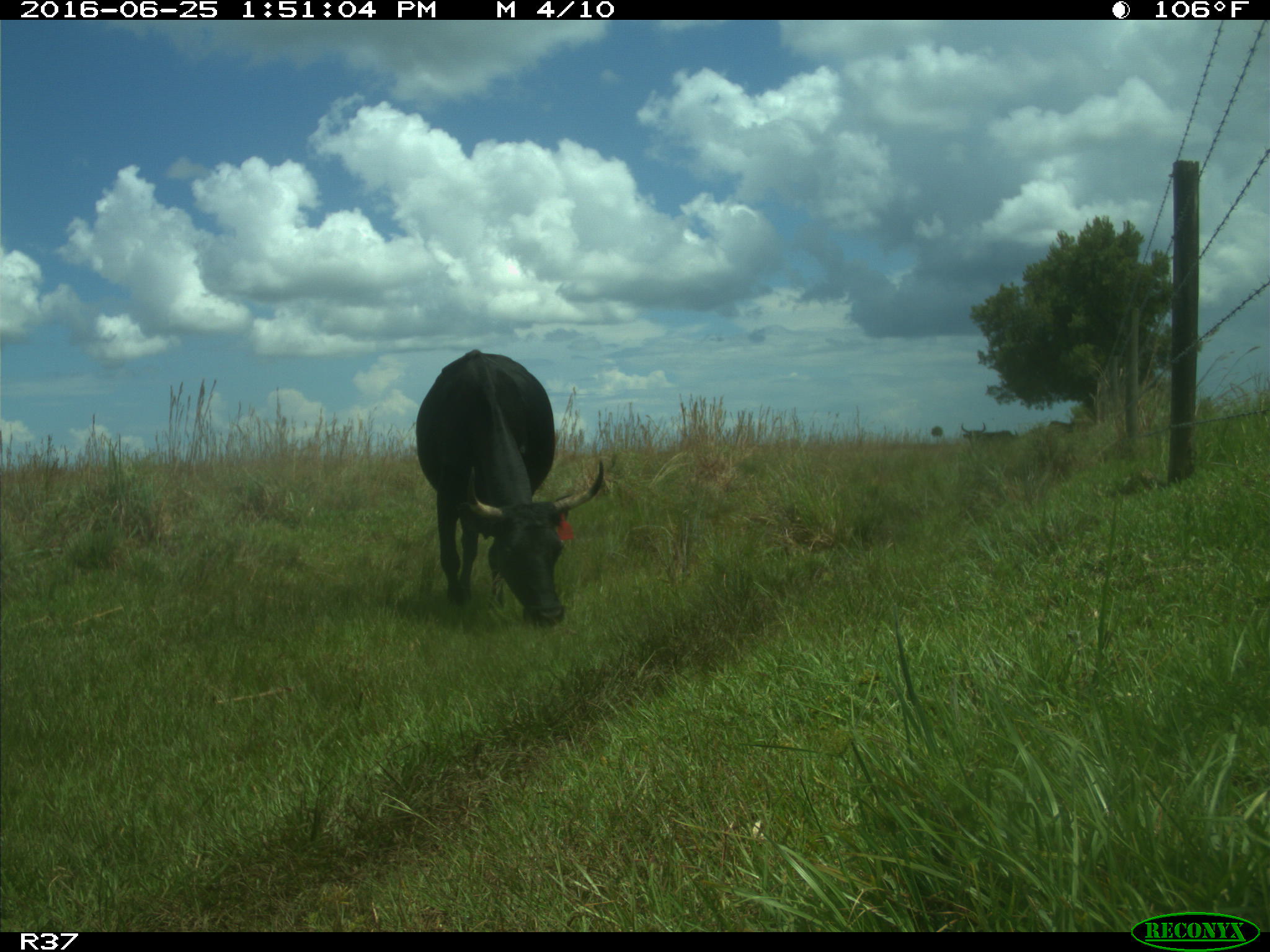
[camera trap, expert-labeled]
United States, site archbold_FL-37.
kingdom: Animalia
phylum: Chordata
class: Mammalia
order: Artiodactyla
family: Bovidae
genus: Bos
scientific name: Bos taurus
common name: domestic cow